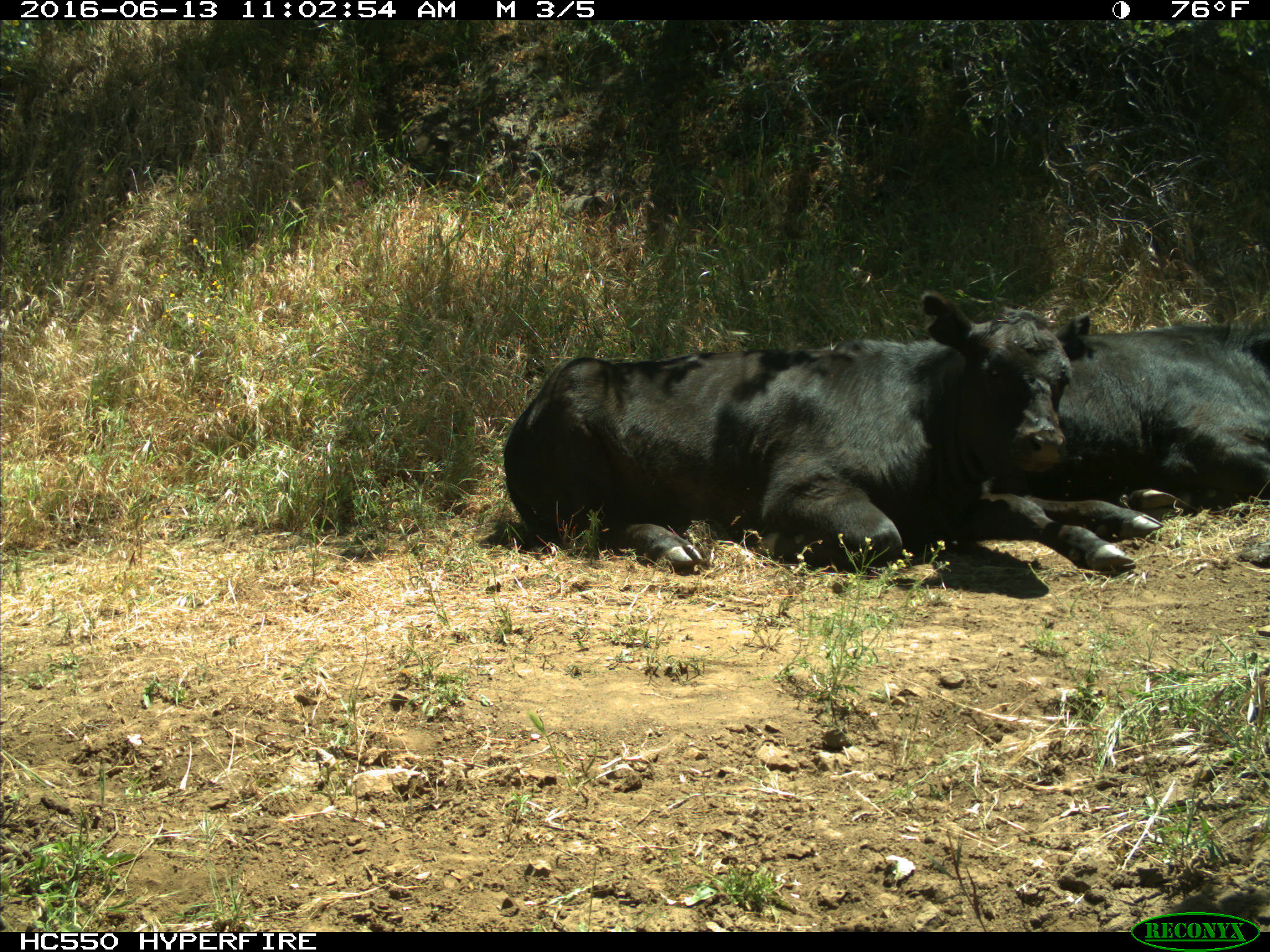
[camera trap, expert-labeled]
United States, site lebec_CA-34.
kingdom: Animalia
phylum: Chordata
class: Mammalia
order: Artiodactyla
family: Bovidae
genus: Bos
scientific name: Bos taurus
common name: domestic cow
Bos taurus (domestic cow).